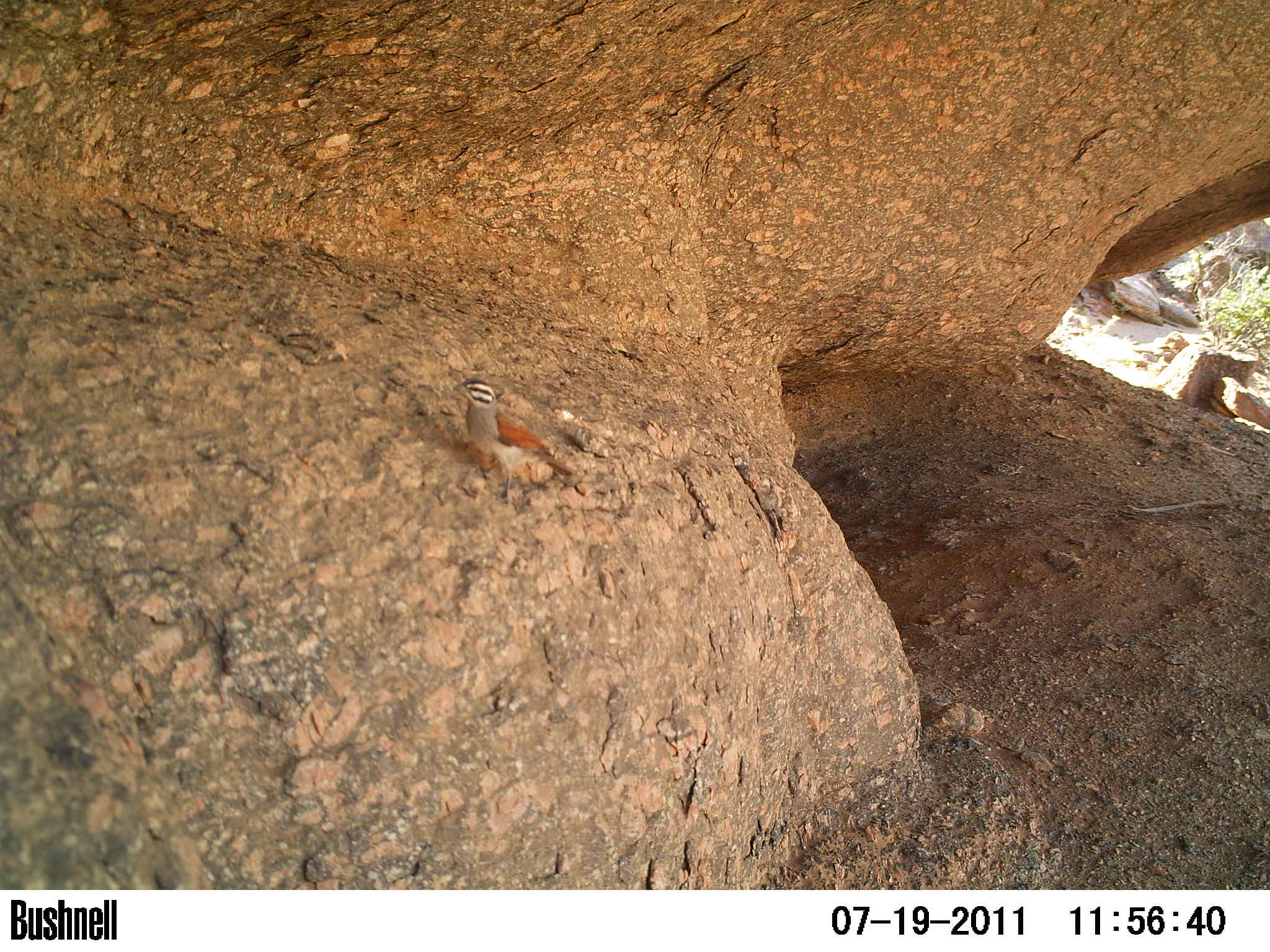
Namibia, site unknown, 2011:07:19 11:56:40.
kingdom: Animalia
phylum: Chordata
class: Aves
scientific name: Aves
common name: birds